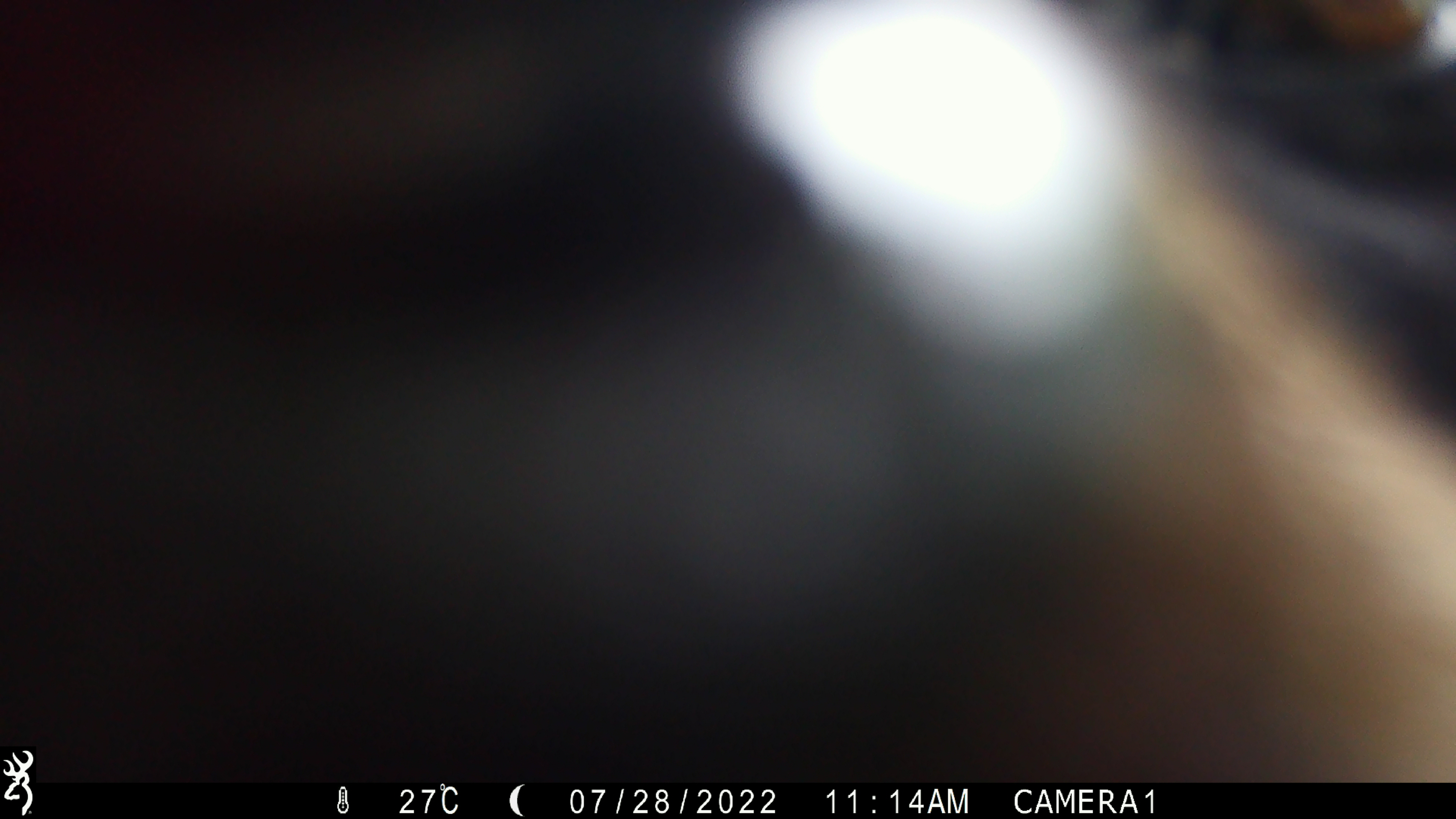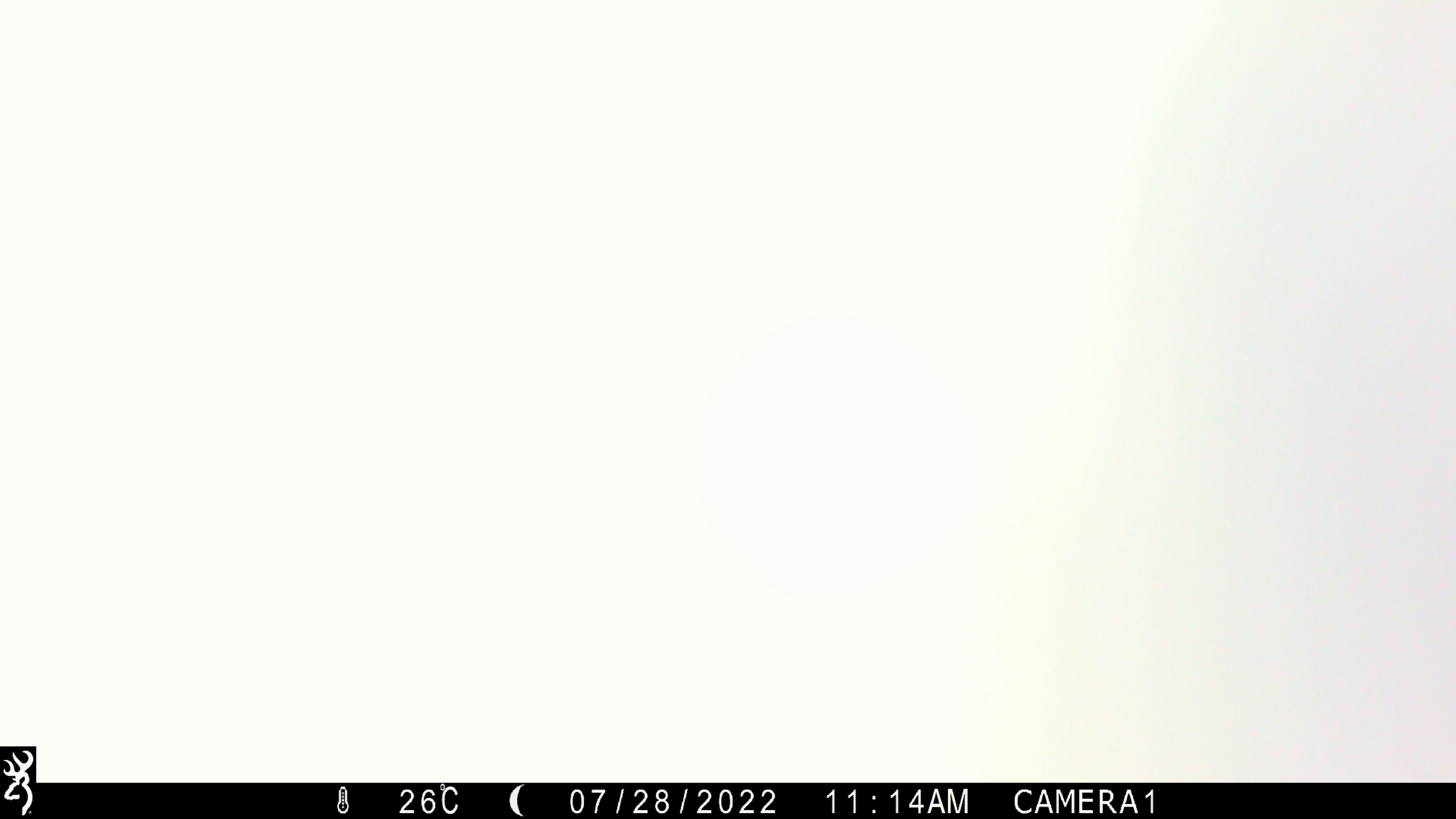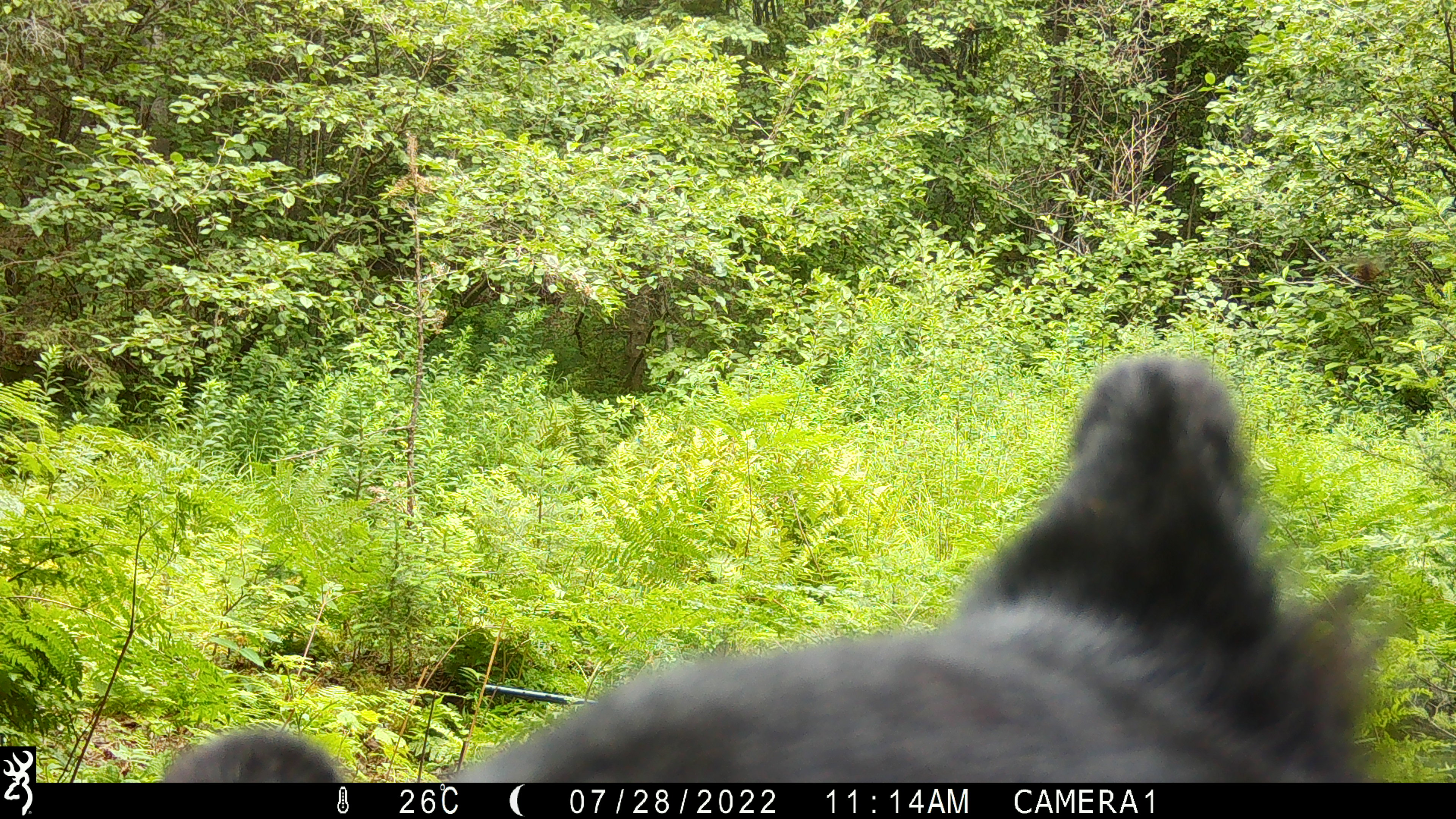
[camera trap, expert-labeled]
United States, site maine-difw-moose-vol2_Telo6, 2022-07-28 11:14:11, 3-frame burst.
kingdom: Animalia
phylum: Chordata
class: Mammalia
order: Carnivora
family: Ursidae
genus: Ursus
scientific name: Ursus americanus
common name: black bear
Black bear (Ursus americanus).